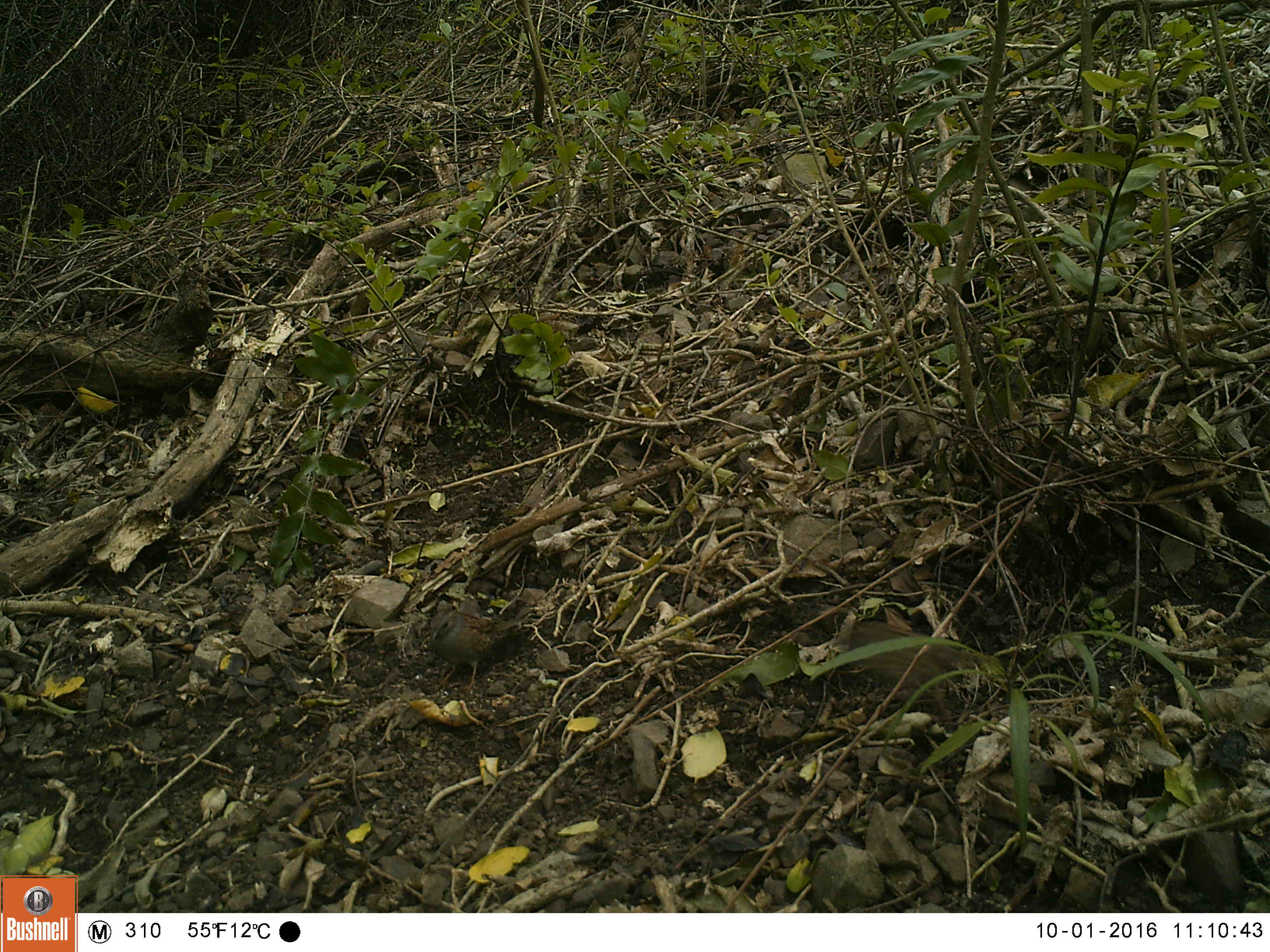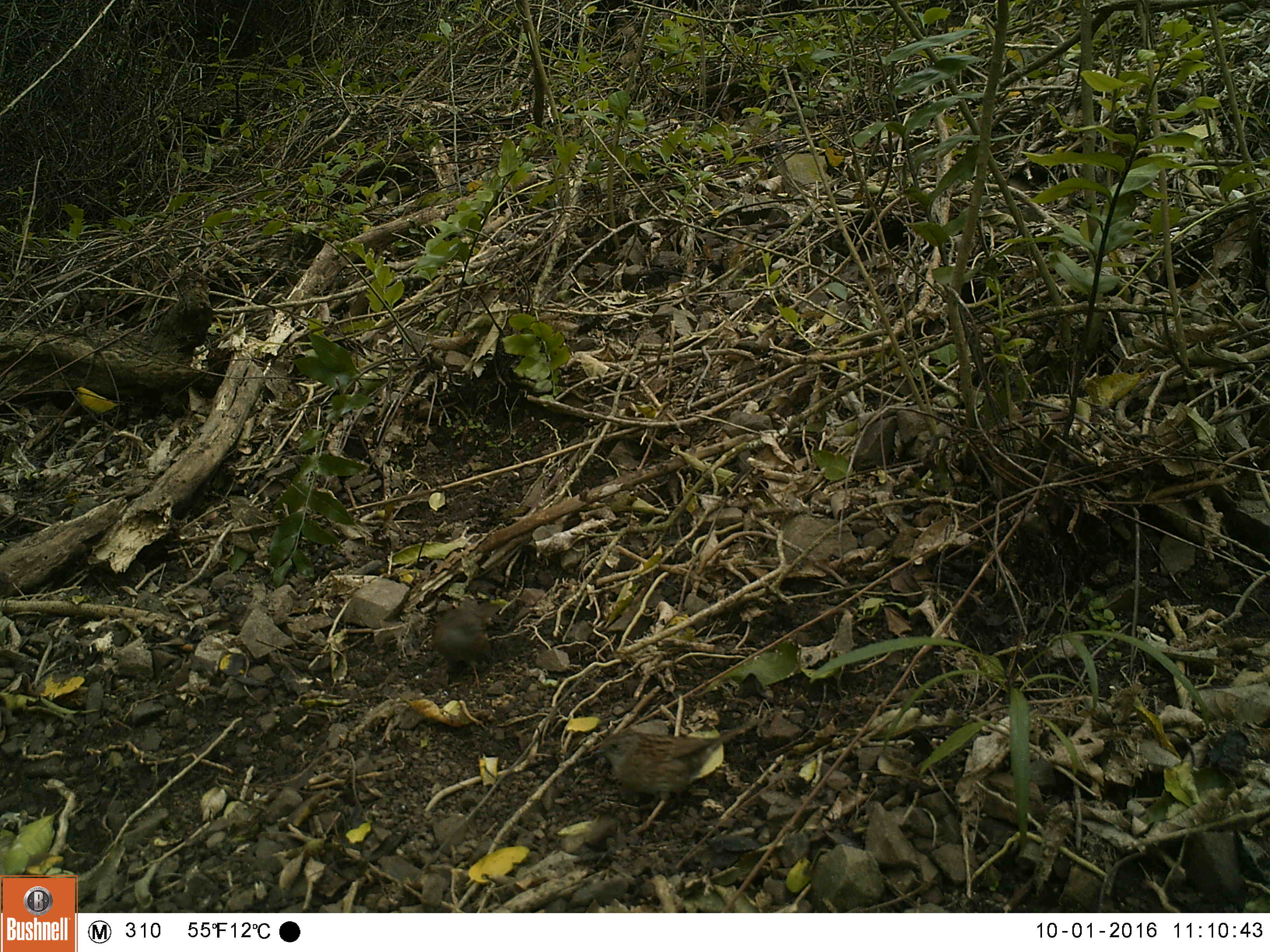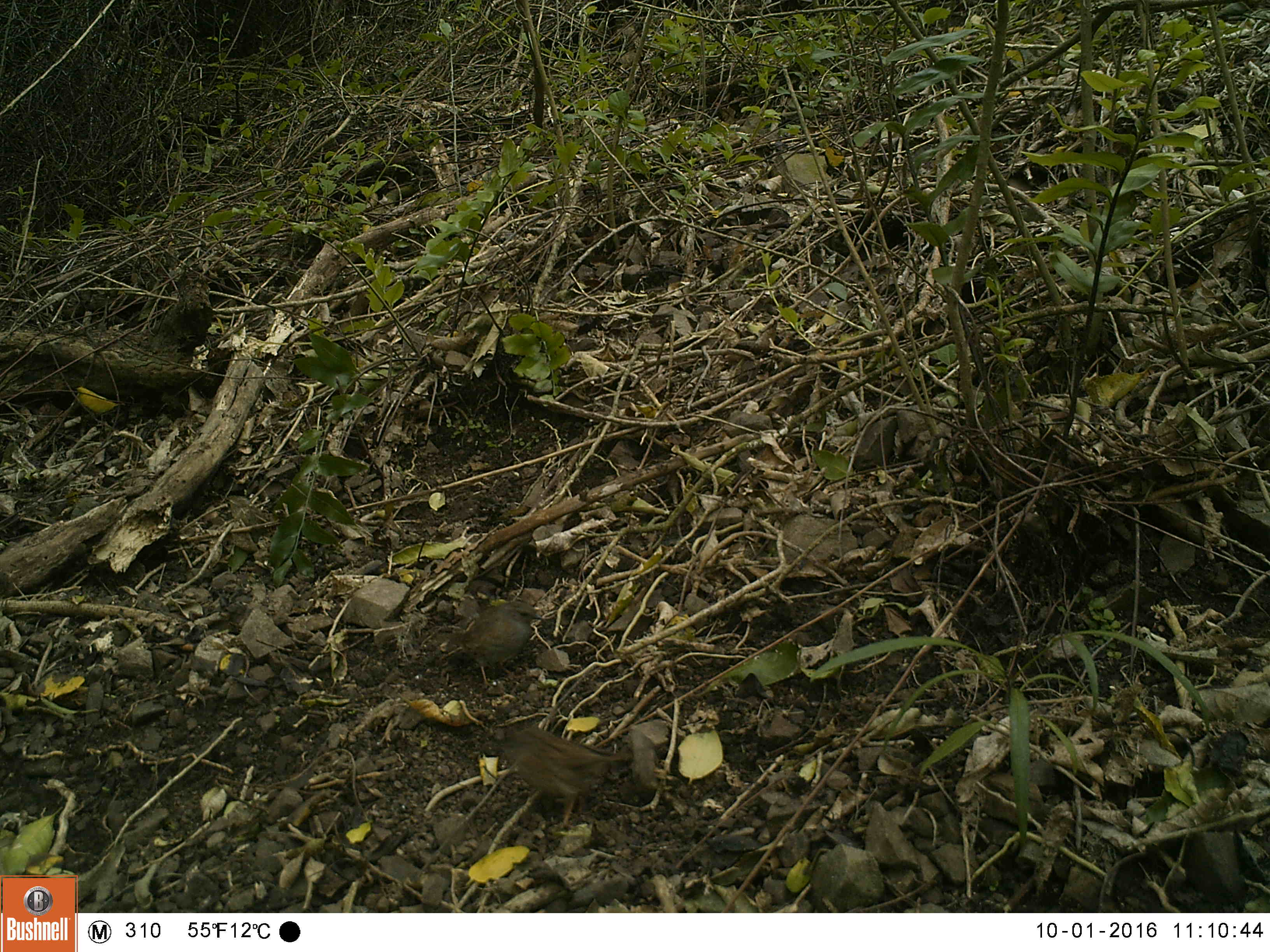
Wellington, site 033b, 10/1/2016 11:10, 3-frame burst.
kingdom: Animalia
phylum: Chordata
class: Aves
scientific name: Aves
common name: bird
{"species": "bird (Aves)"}